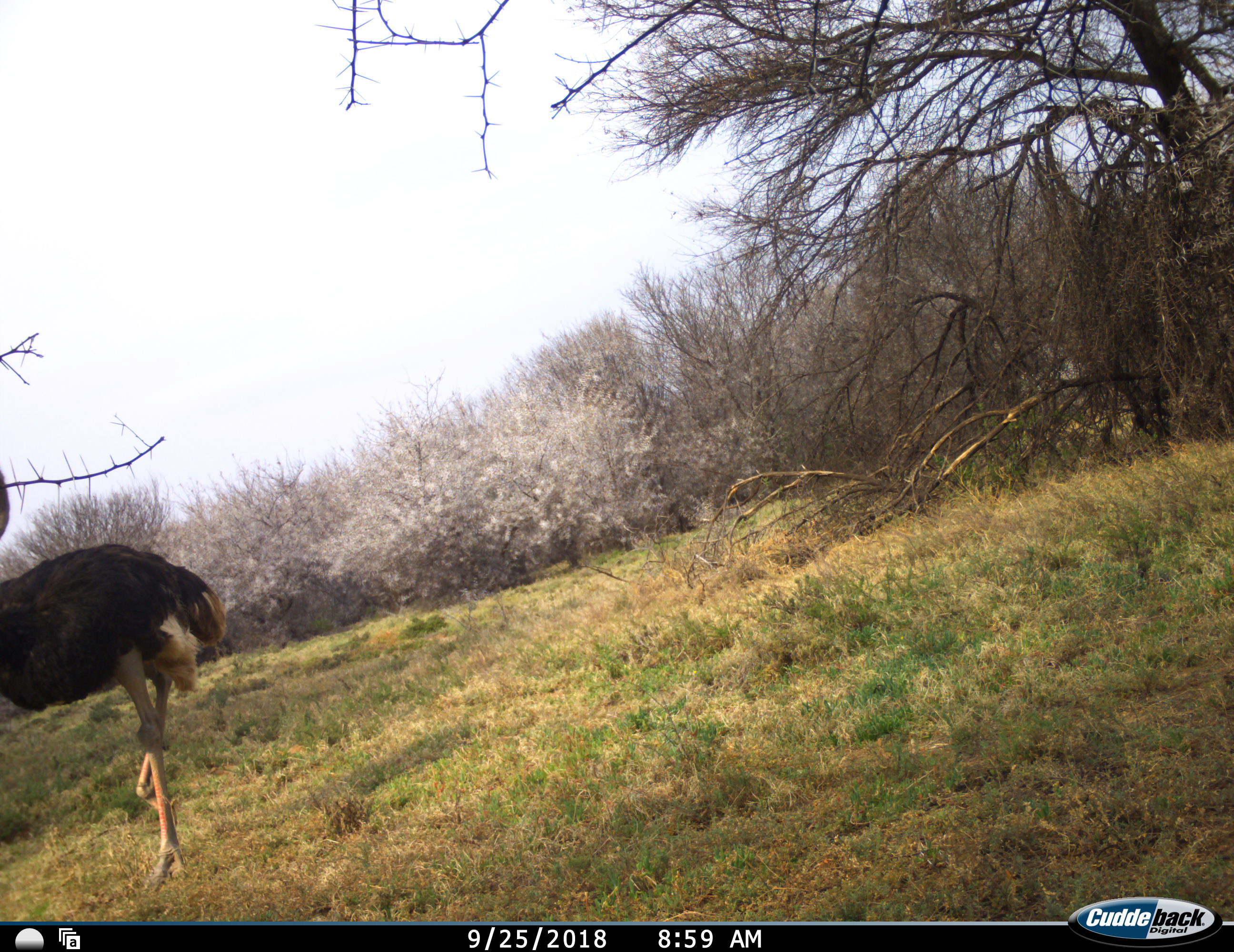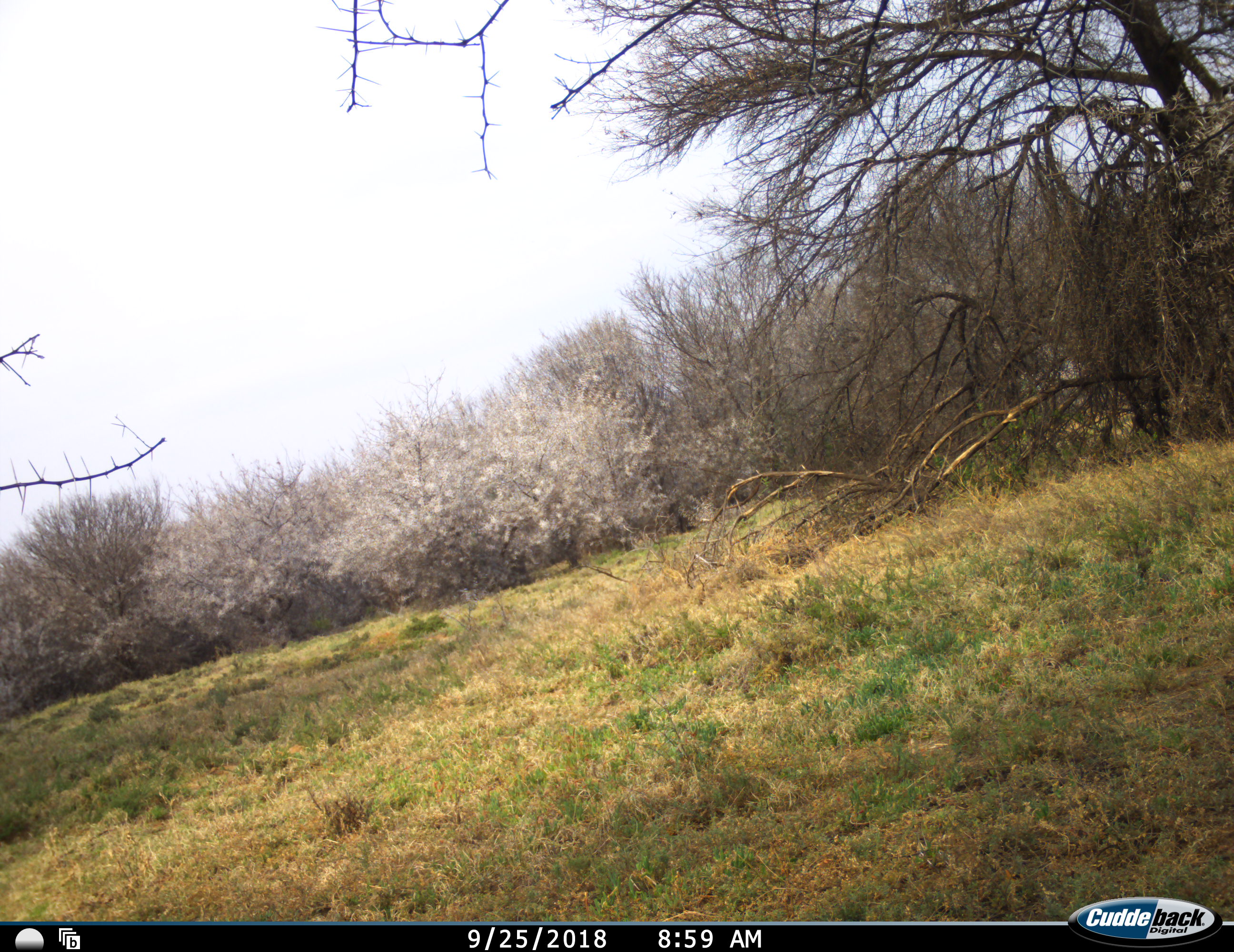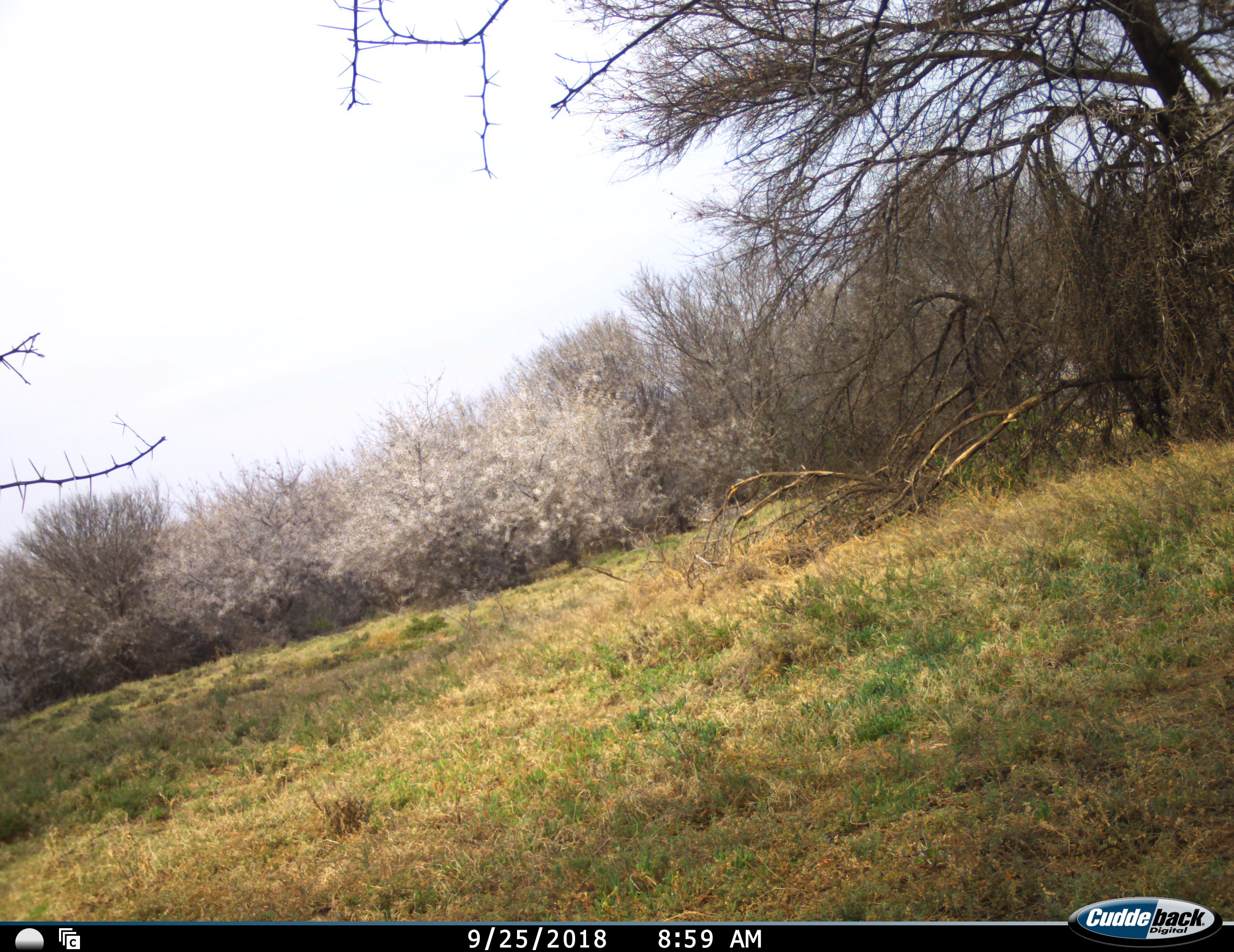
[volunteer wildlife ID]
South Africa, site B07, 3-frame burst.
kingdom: Animalia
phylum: Chordata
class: Aves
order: Struthioniformes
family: Struthionidae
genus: Struthio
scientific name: Struthio camelus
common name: ostrich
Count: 1.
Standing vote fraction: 22%.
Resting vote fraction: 0%.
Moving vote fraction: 89%.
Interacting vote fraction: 0%.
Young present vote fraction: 0%.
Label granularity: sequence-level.